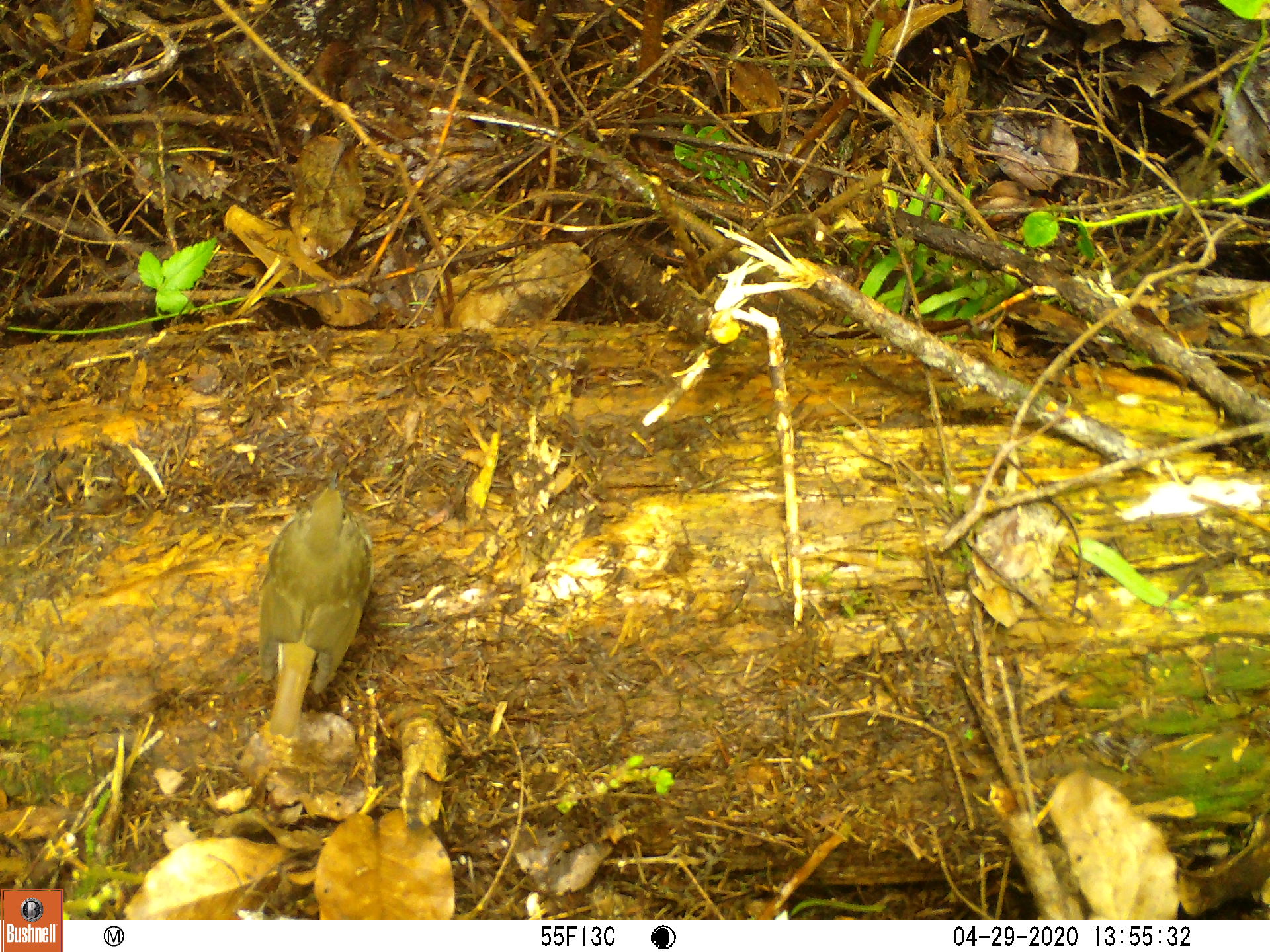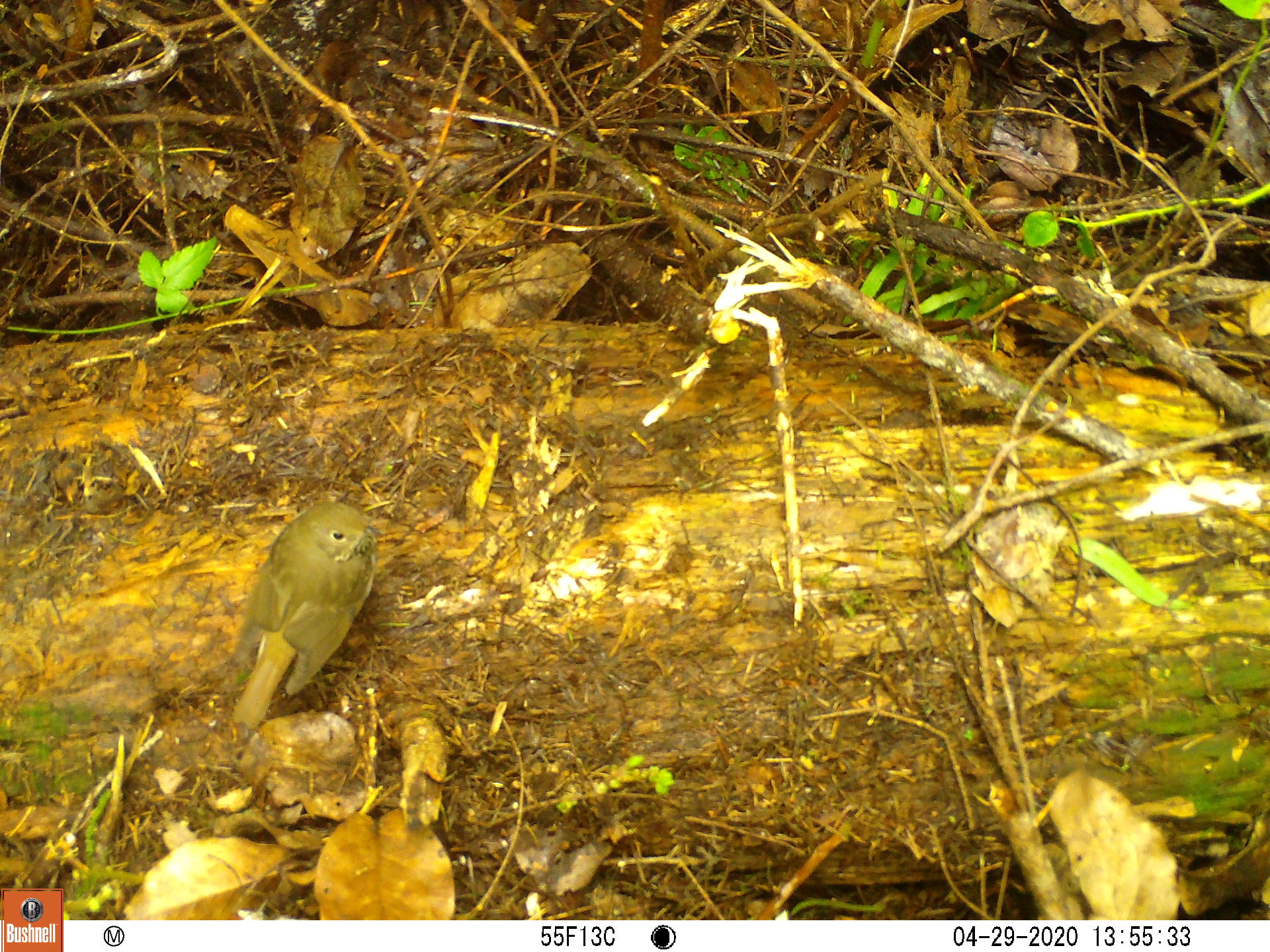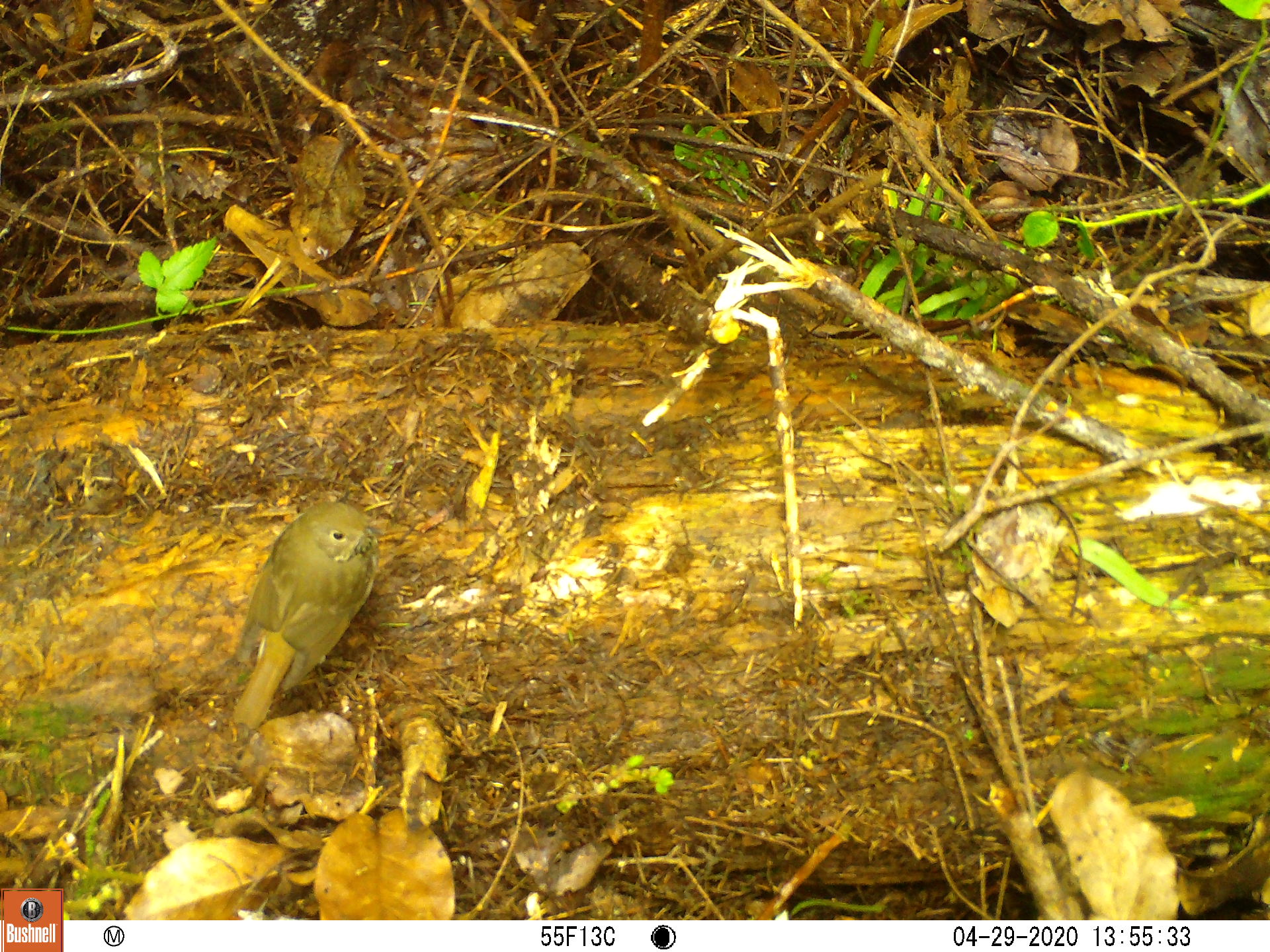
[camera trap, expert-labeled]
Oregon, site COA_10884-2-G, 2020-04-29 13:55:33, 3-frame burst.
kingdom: Animalia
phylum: Chordata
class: Aves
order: Passeriformes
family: Turdidae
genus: Catharus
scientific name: Catharus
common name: brown thrushes and nightingale-thrushes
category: catharus species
Catharus species (brown thrushes and nightingale-thrushes) (Catharus).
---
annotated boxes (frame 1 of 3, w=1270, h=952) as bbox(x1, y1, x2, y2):
catharus species: bbox(243, 461, 378, 750)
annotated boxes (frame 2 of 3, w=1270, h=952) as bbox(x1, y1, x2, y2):
catharus species: bbox(210, 491, 383, 737)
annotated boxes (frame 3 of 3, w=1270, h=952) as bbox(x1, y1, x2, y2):
catharus species: bbox(217, 489, 388, 743)